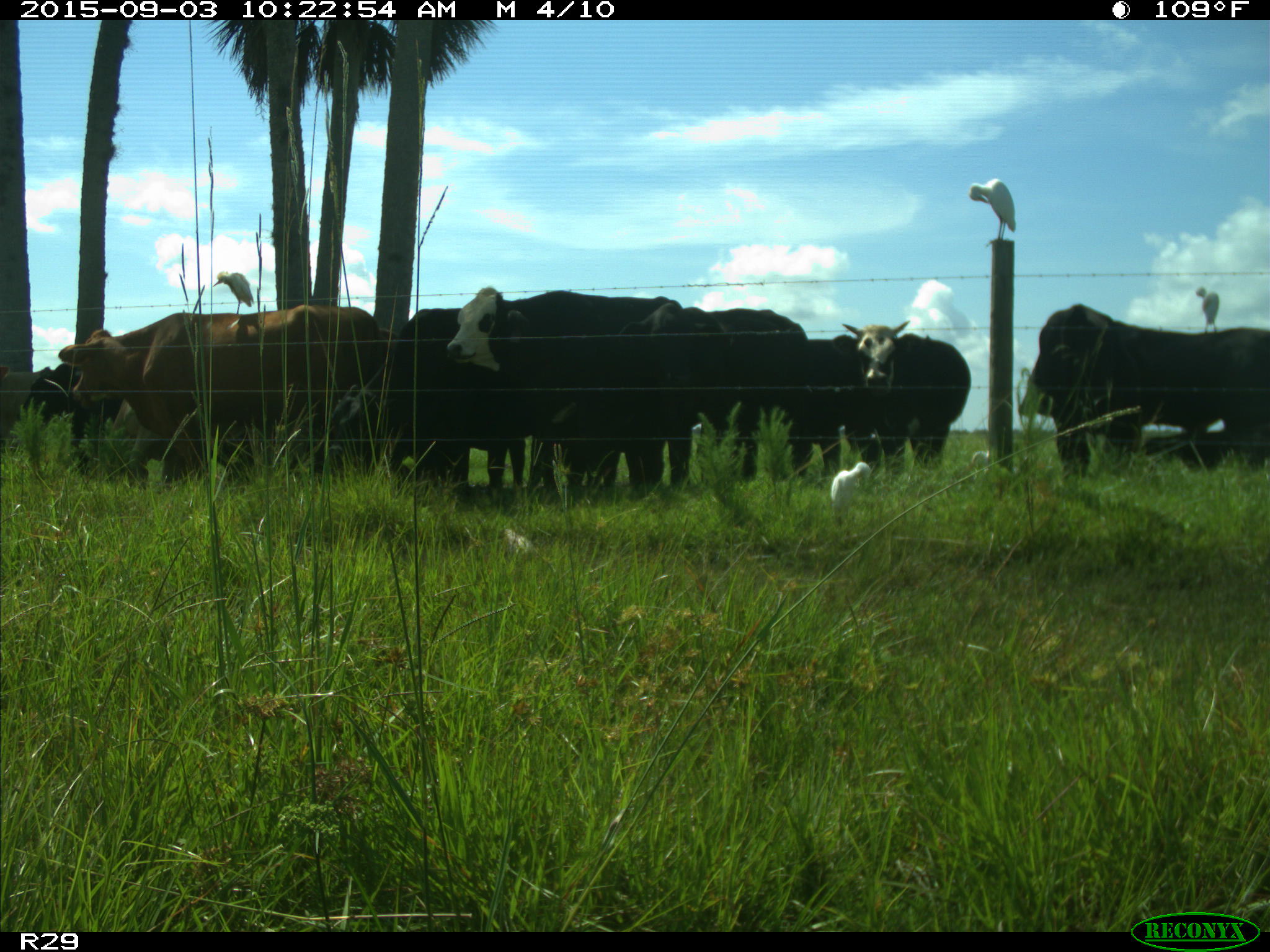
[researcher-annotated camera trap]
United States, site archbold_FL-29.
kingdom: Animalia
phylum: Chordata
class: Mammalia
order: Artiodactyla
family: Bovidae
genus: Bos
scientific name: Bos taurus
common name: domestic cow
Bos taurus (domestic cow).